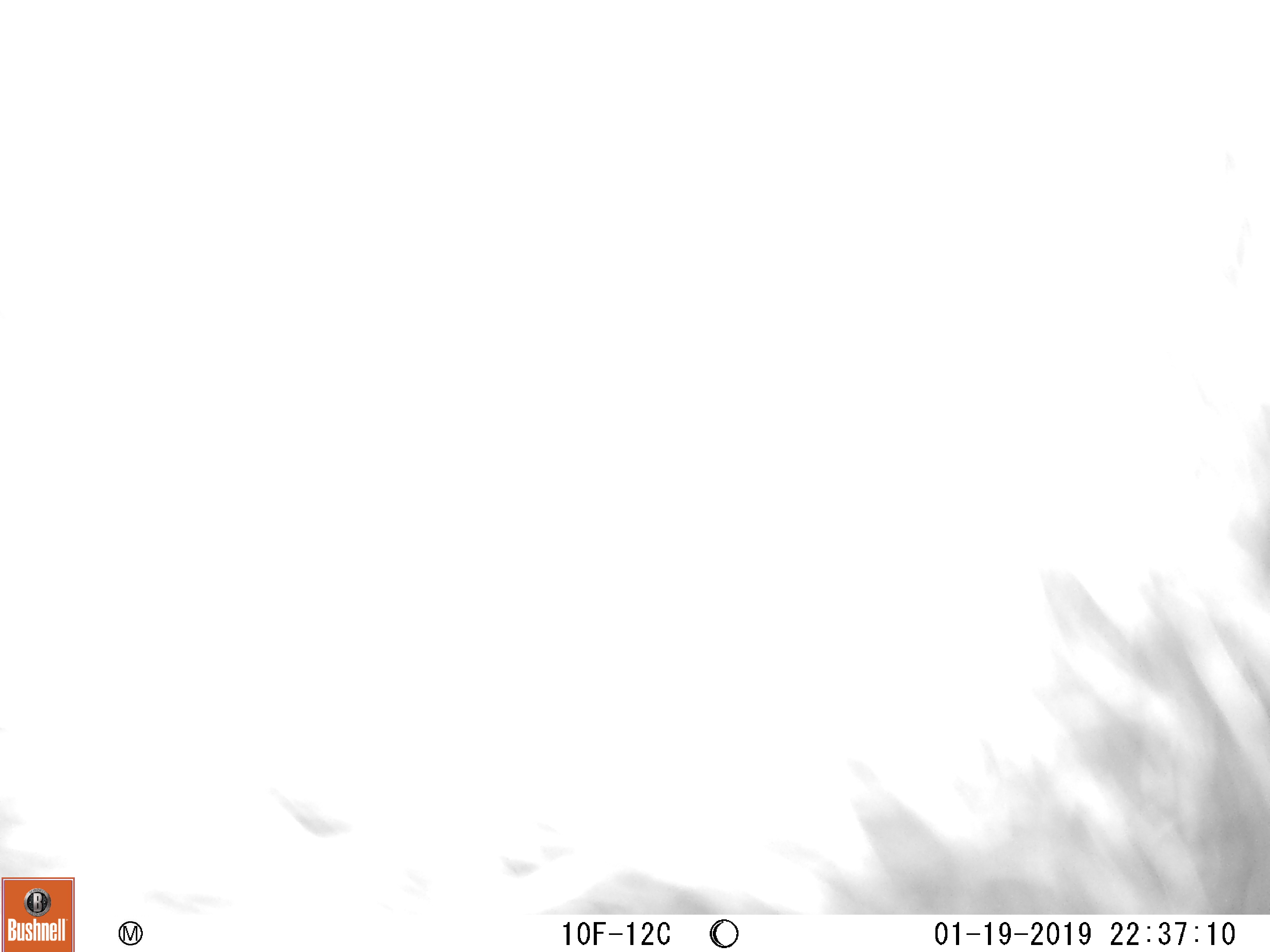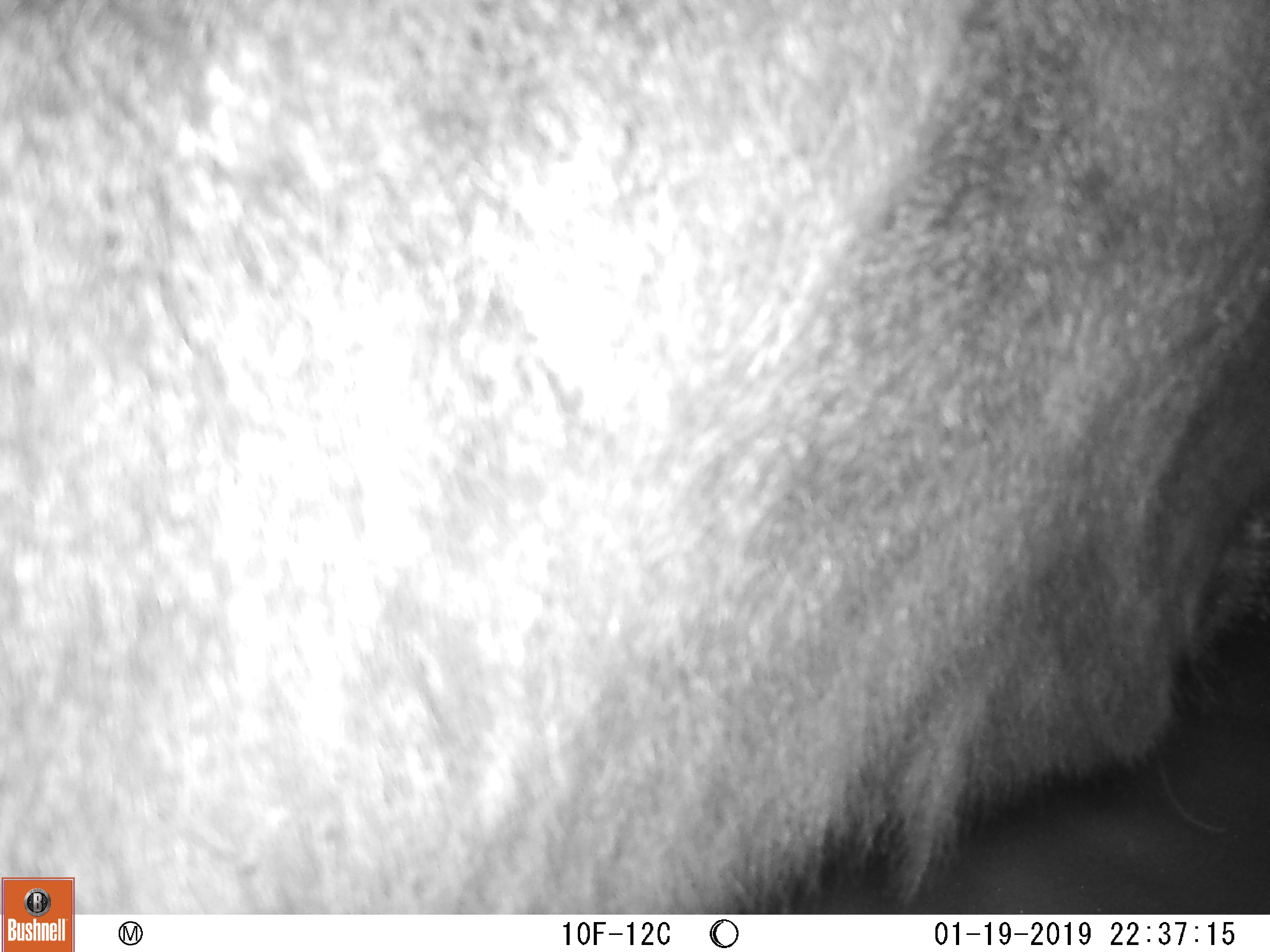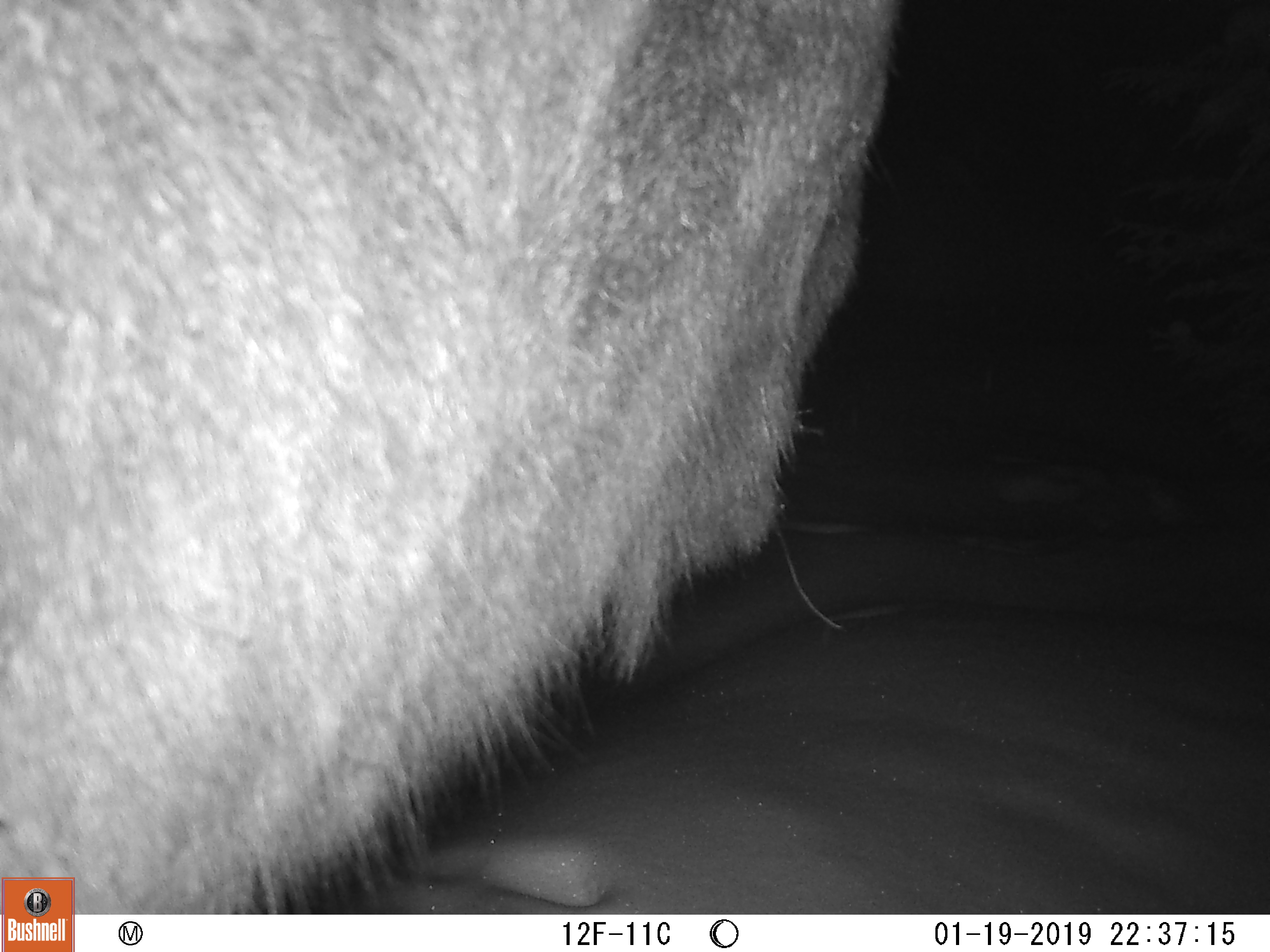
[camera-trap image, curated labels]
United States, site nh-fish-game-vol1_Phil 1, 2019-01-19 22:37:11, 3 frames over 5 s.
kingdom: Animalia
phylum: Chordata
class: Mammalia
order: Artiodactyla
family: Cervidae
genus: Alces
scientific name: Alces alces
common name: moose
Moose (Alces alces).